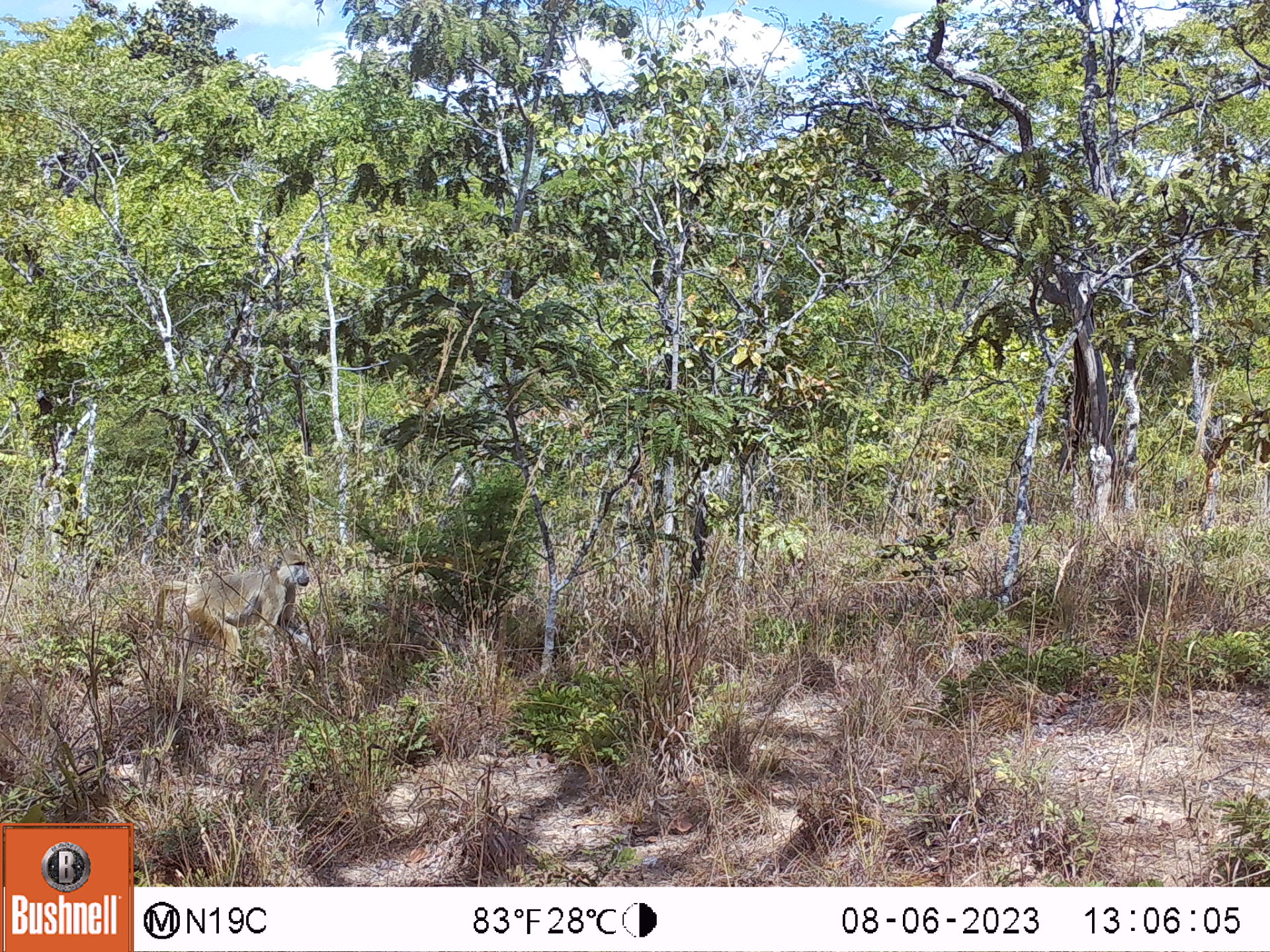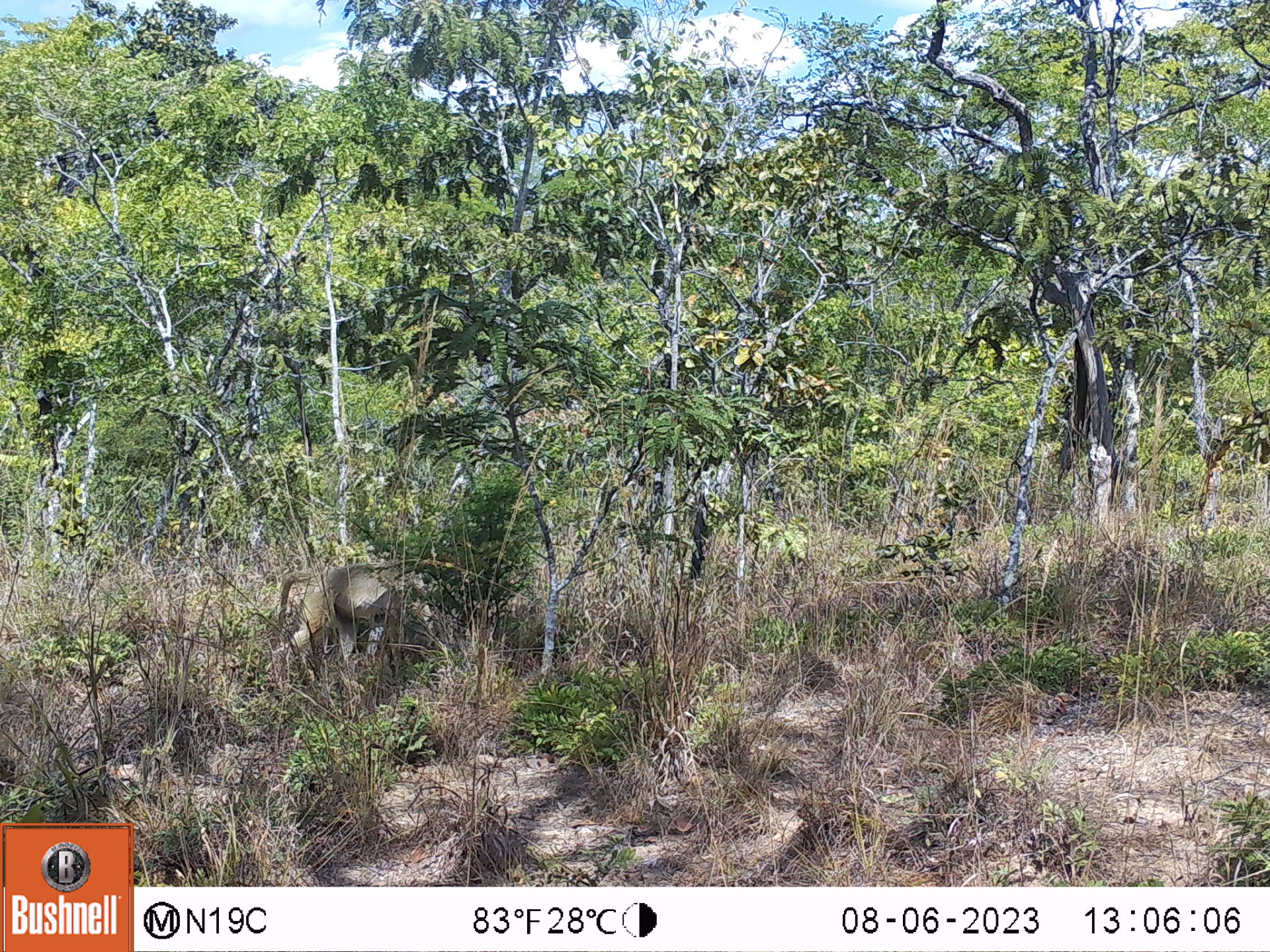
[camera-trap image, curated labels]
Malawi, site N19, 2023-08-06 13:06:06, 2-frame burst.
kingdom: Animalia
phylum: Chordata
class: Mammalia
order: Primates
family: Cercopithecidae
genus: Papio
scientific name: Papio cynocephalus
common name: yellow baboon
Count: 1.